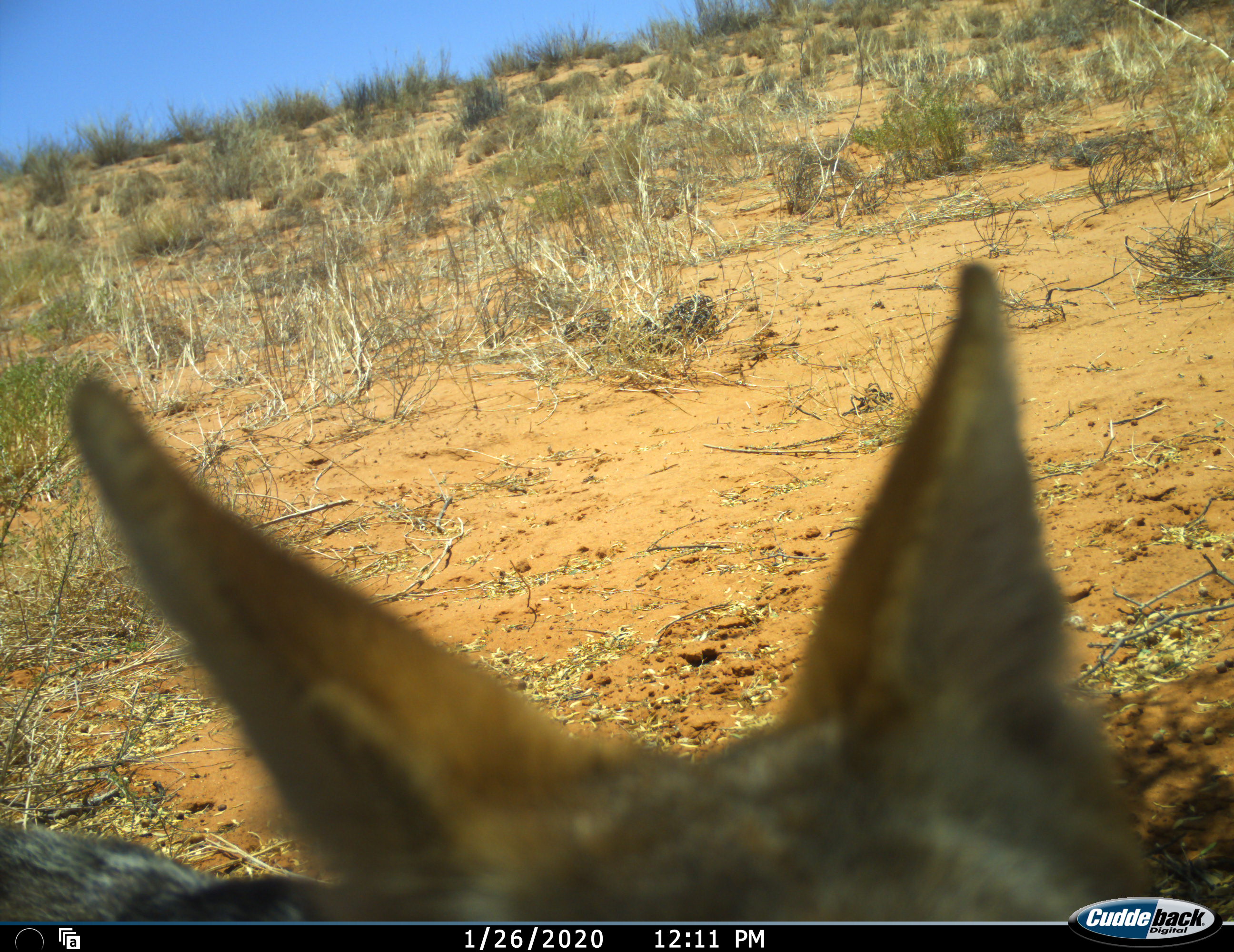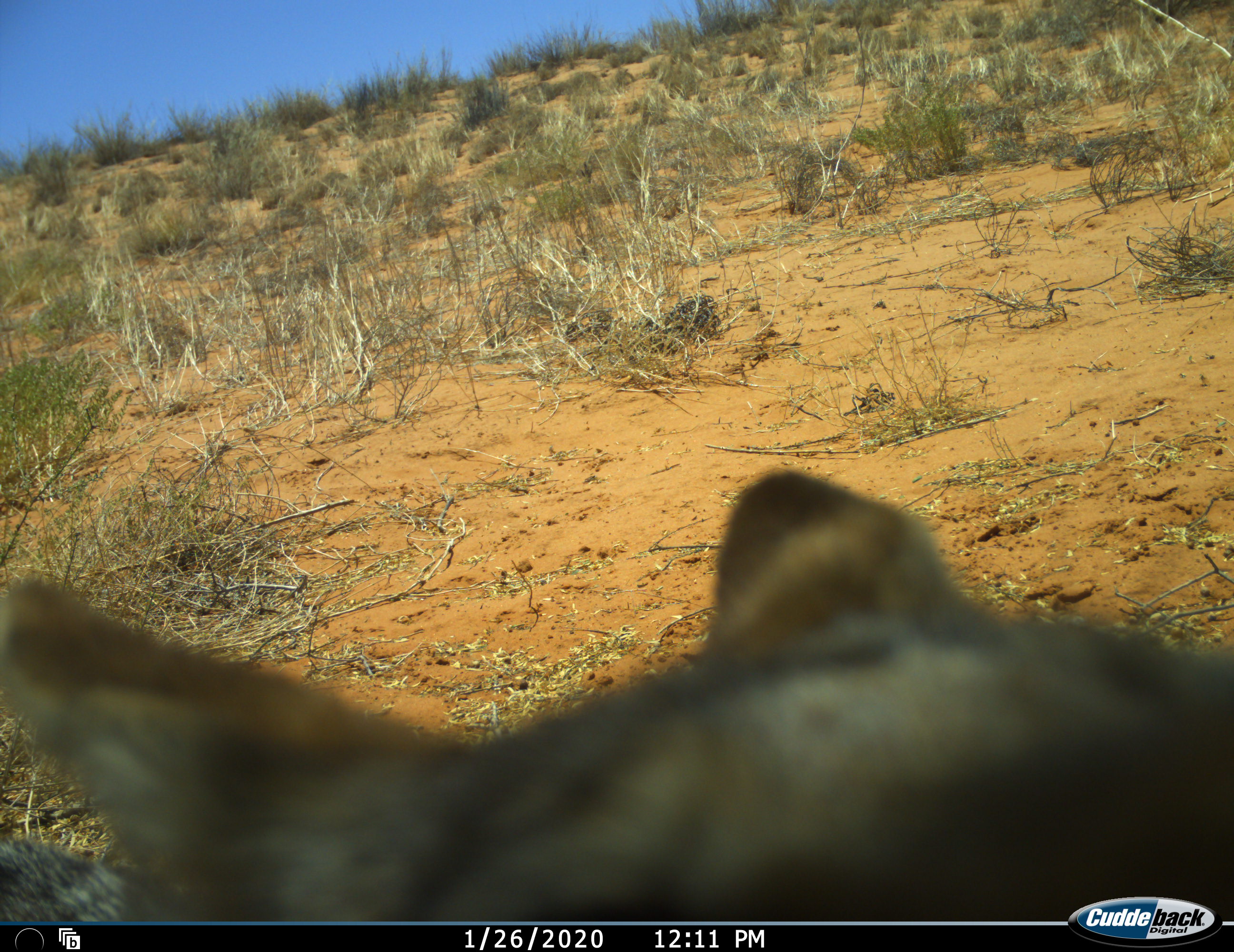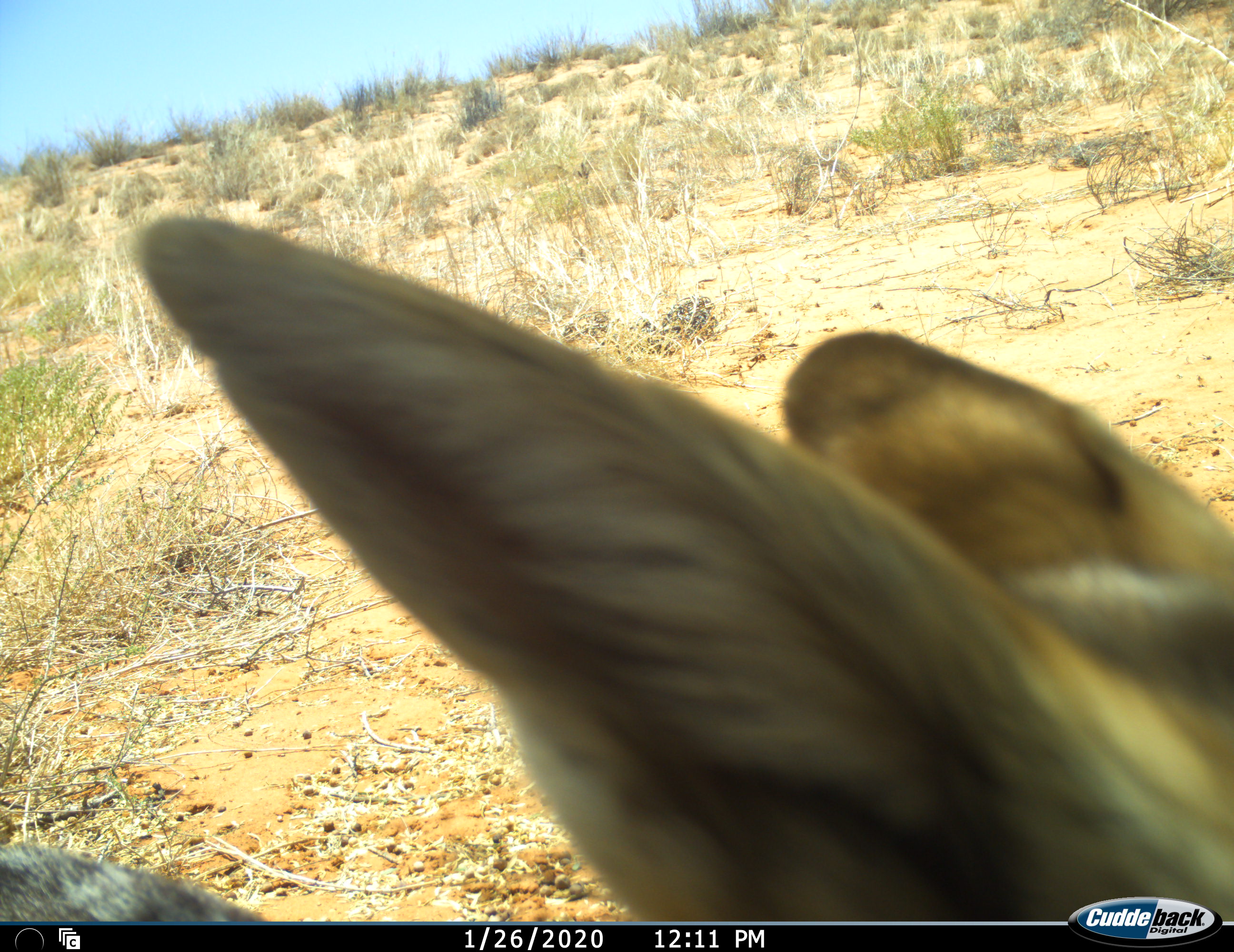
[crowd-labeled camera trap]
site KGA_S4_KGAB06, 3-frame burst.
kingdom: Animalia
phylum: Chordata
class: Mammalia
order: Carnivora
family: Canidae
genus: Lupulella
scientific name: Lupulella mesomelas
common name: black-backed jackal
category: jackalblackbacked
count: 1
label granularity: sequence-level